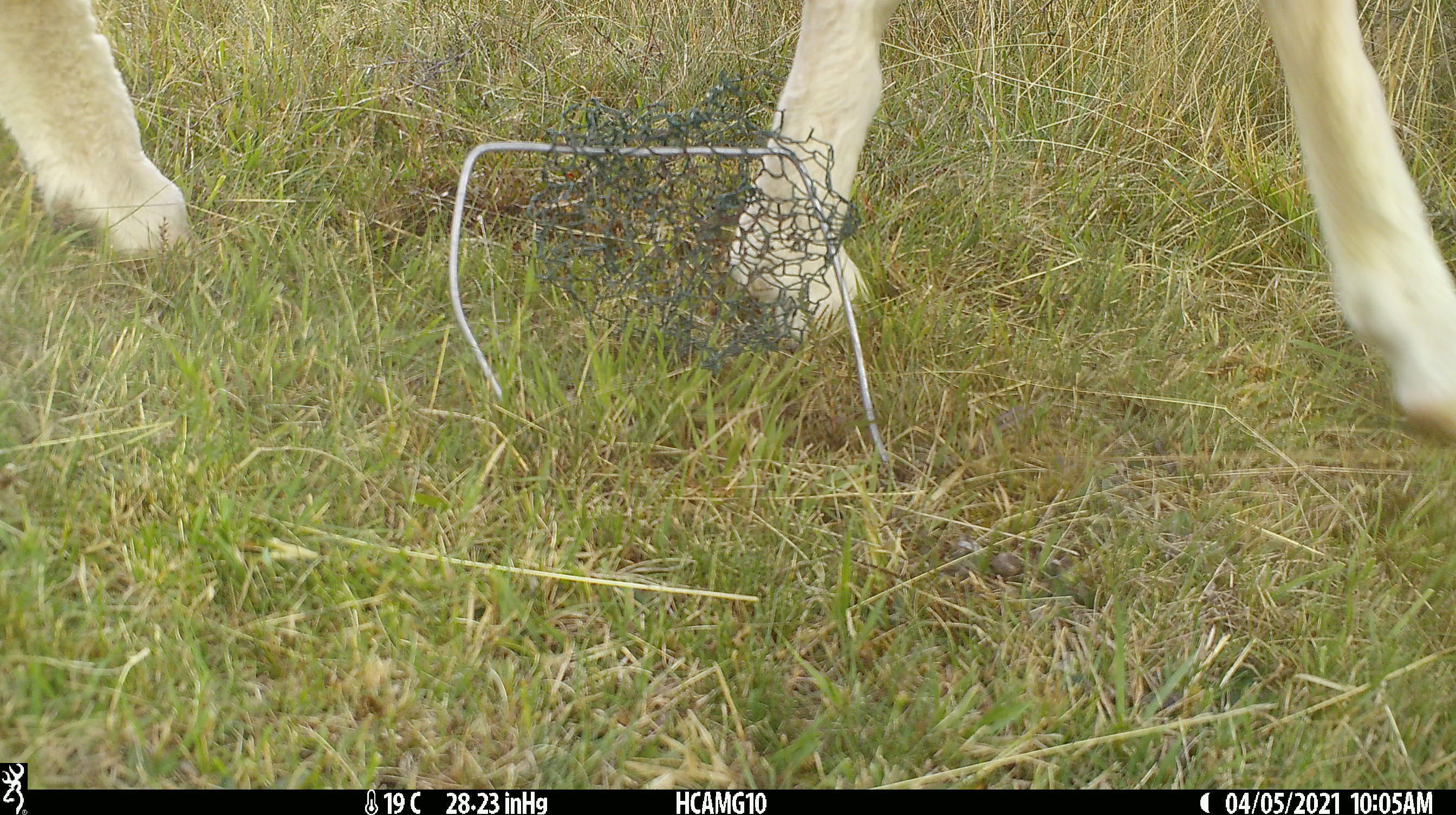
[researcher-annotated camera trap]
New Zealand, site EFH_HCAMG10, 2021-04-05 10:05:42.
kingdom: Animalia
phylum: Chordata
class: Mammalia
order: Artiodactyla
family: Bovidae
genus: Ovis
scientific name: Ovis aries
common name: domestic sheep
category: sheep